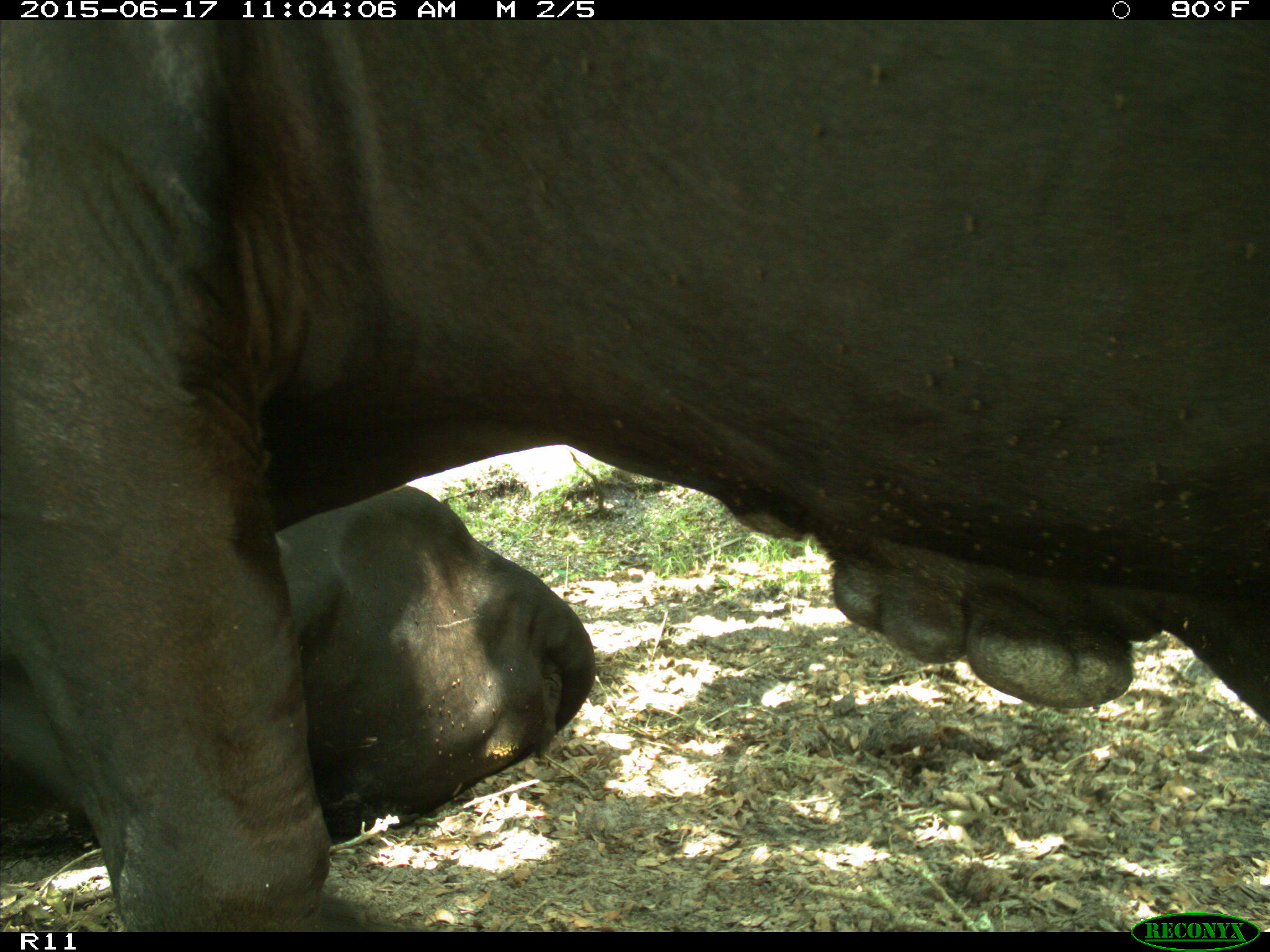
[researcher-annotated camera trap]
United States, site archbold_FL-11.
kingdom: Animalia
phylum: Chordata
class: Mammalia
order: Artiodactyla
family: Bovidae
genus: Bos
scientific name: Bos taurus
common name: domestic cow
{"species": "Bos taurus (domestic cow)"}